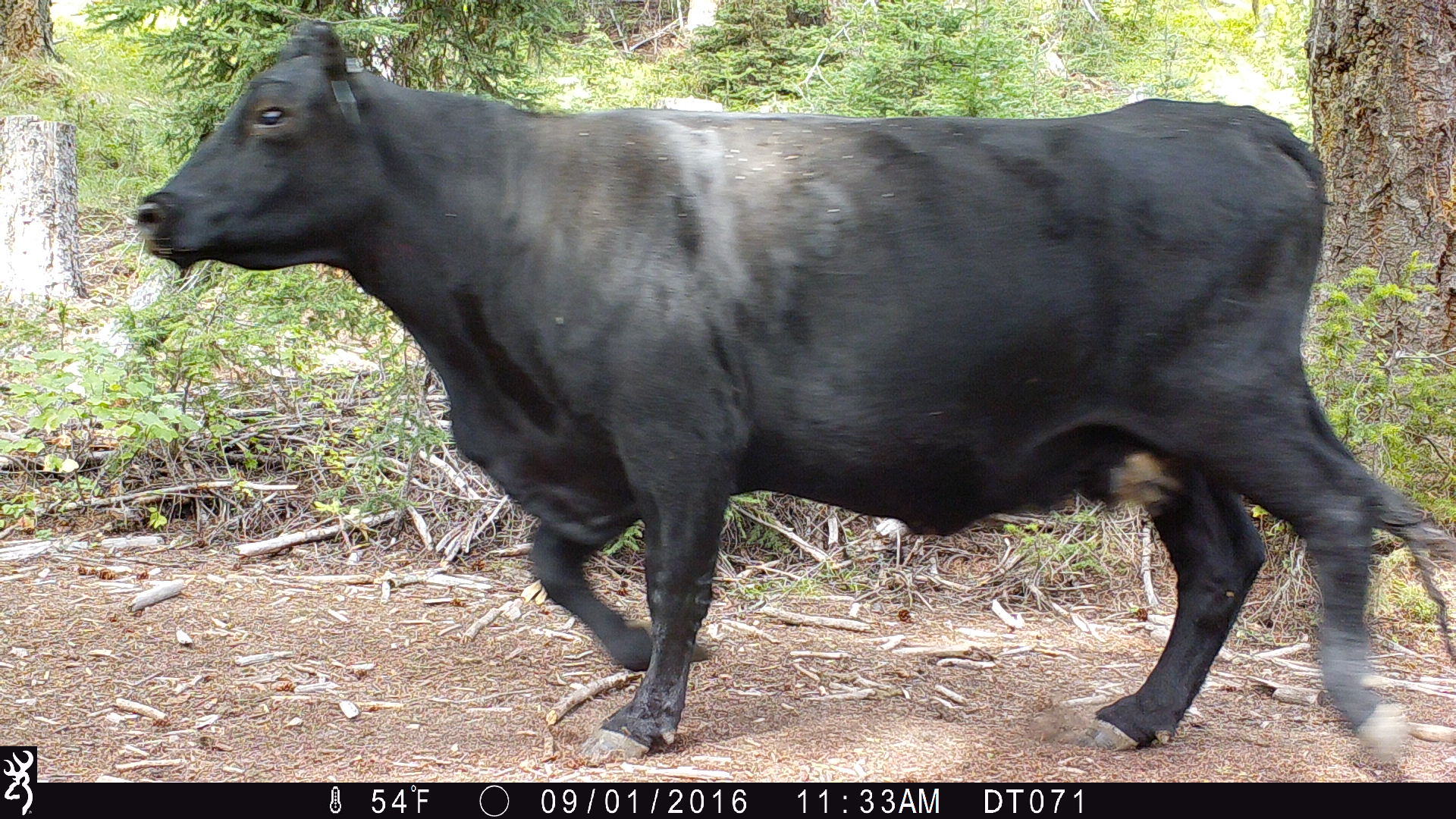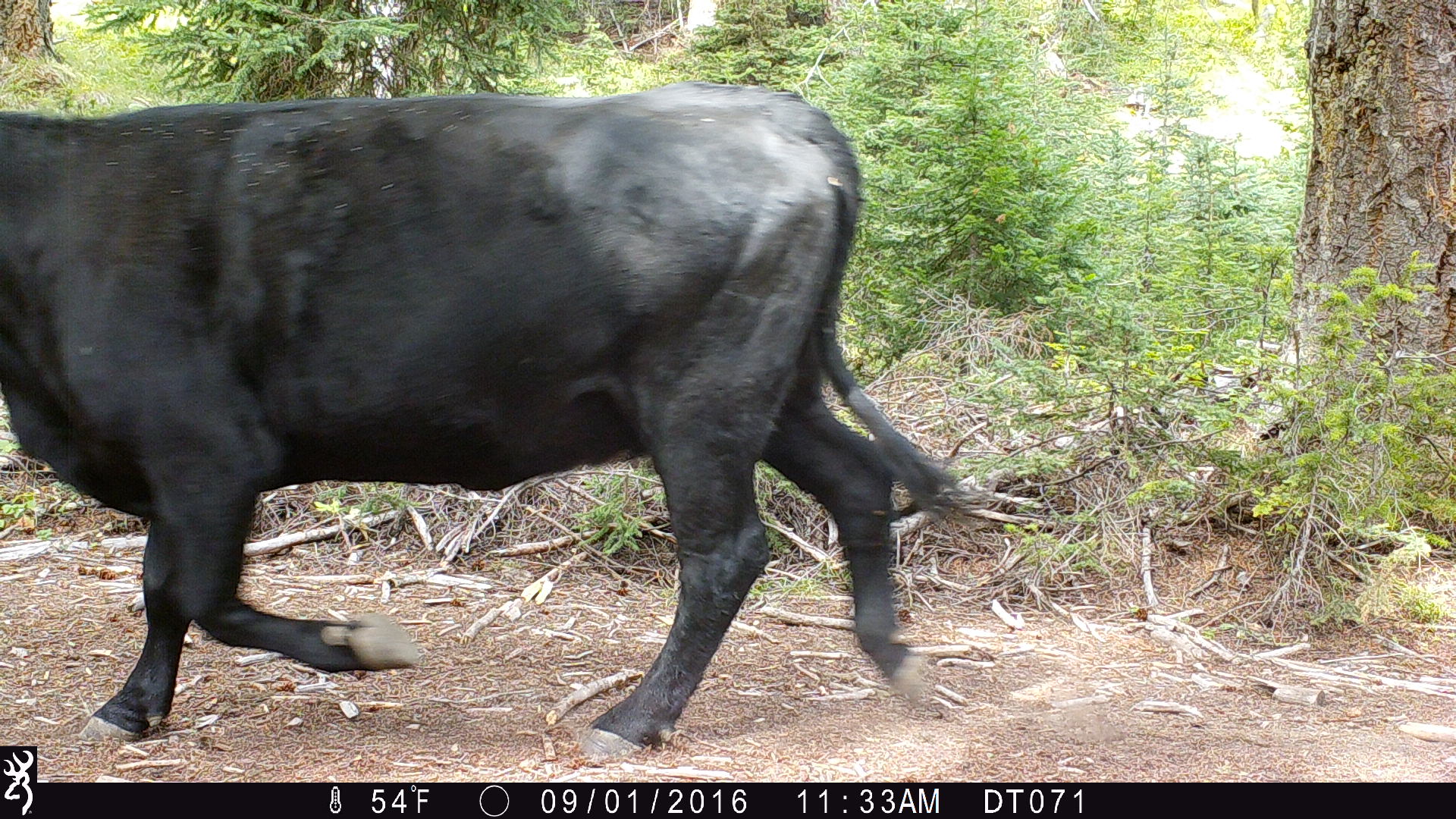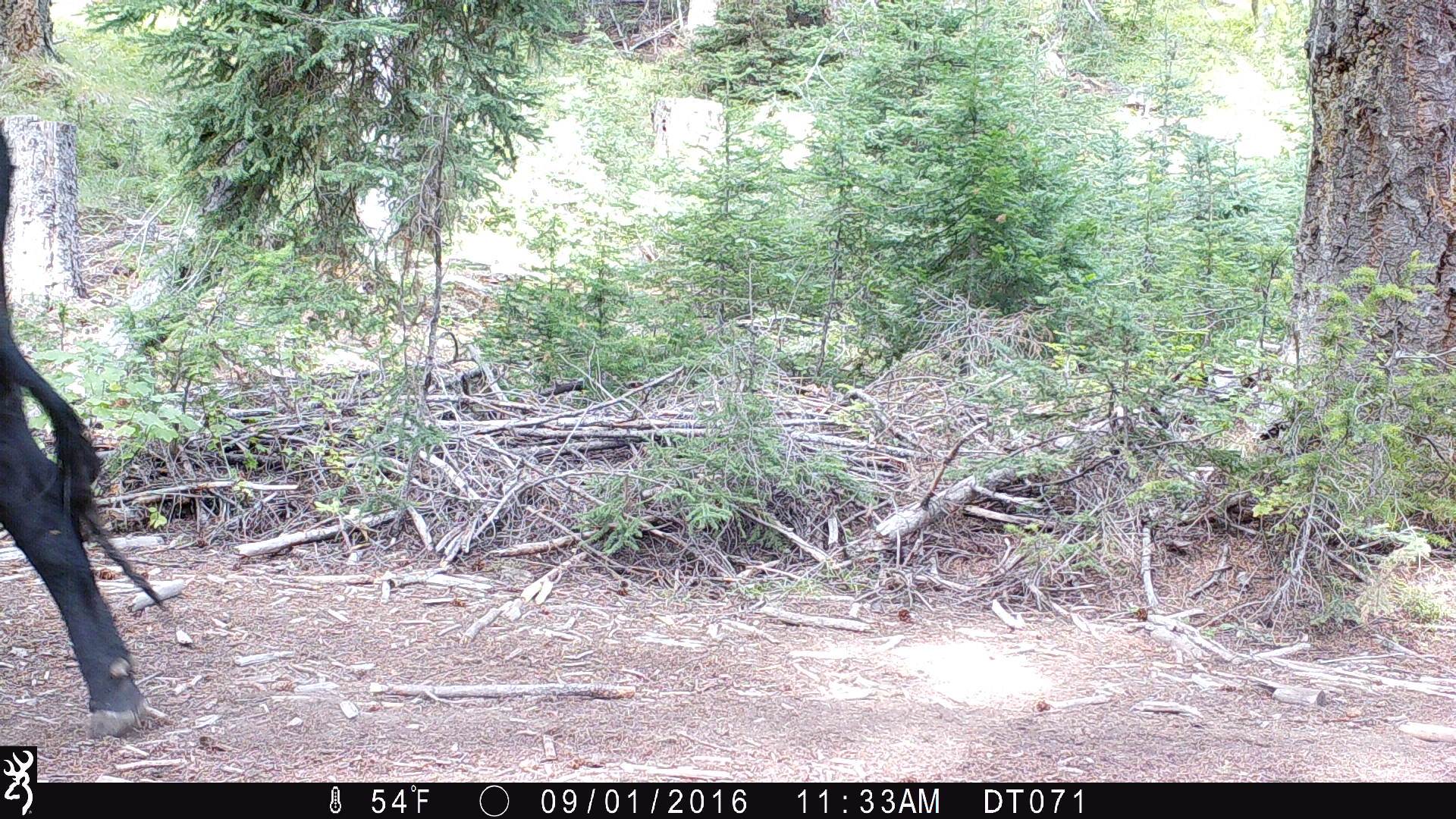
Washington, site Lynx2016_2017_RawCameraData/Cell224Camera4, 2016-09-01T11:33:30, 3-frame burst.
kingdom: Animalia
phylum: Chordata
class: Mammalia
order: Artiodactyla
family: Bovidae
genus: Bos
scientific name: Bos taurus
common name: domestic cattle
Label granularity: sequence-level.